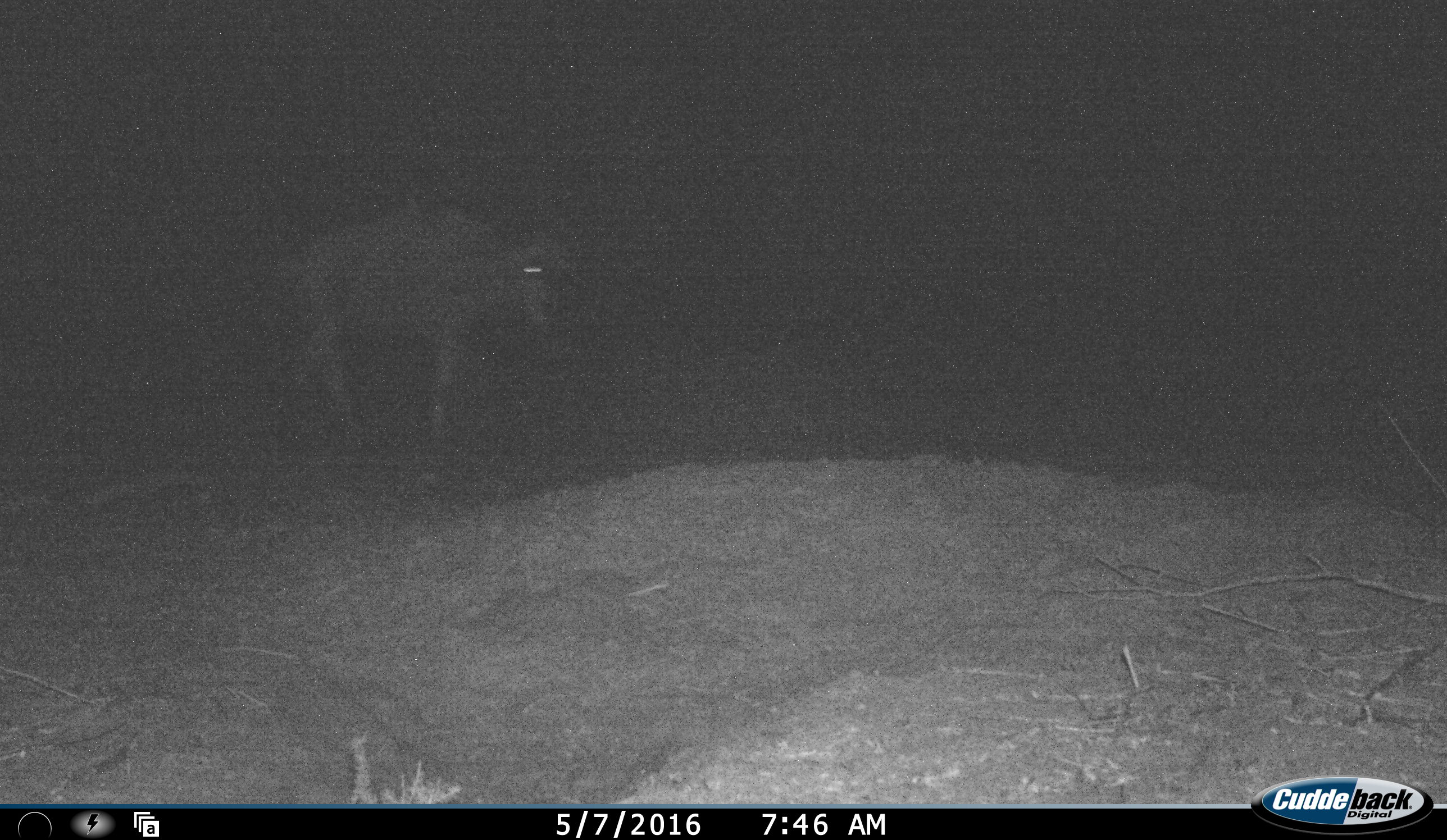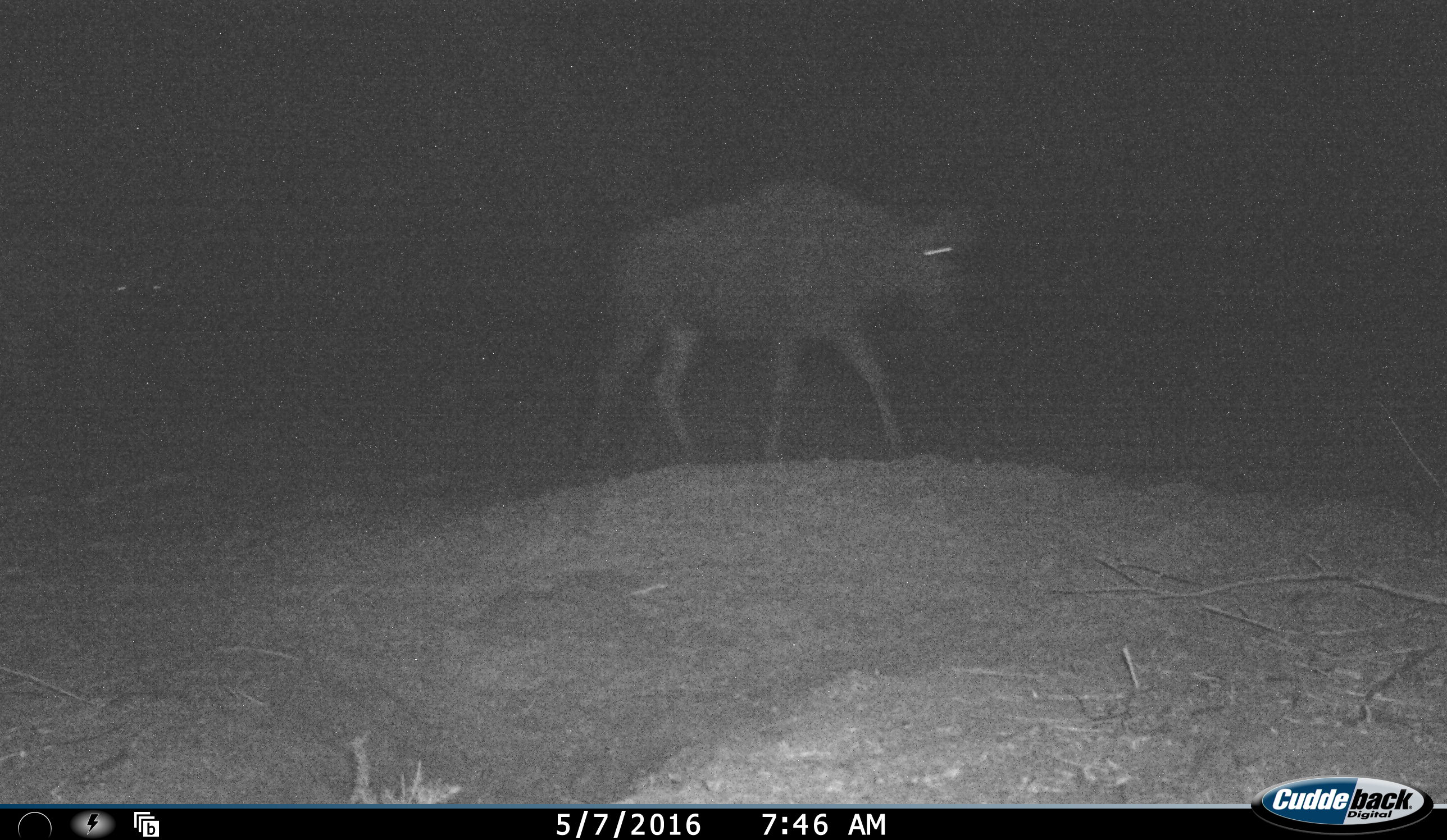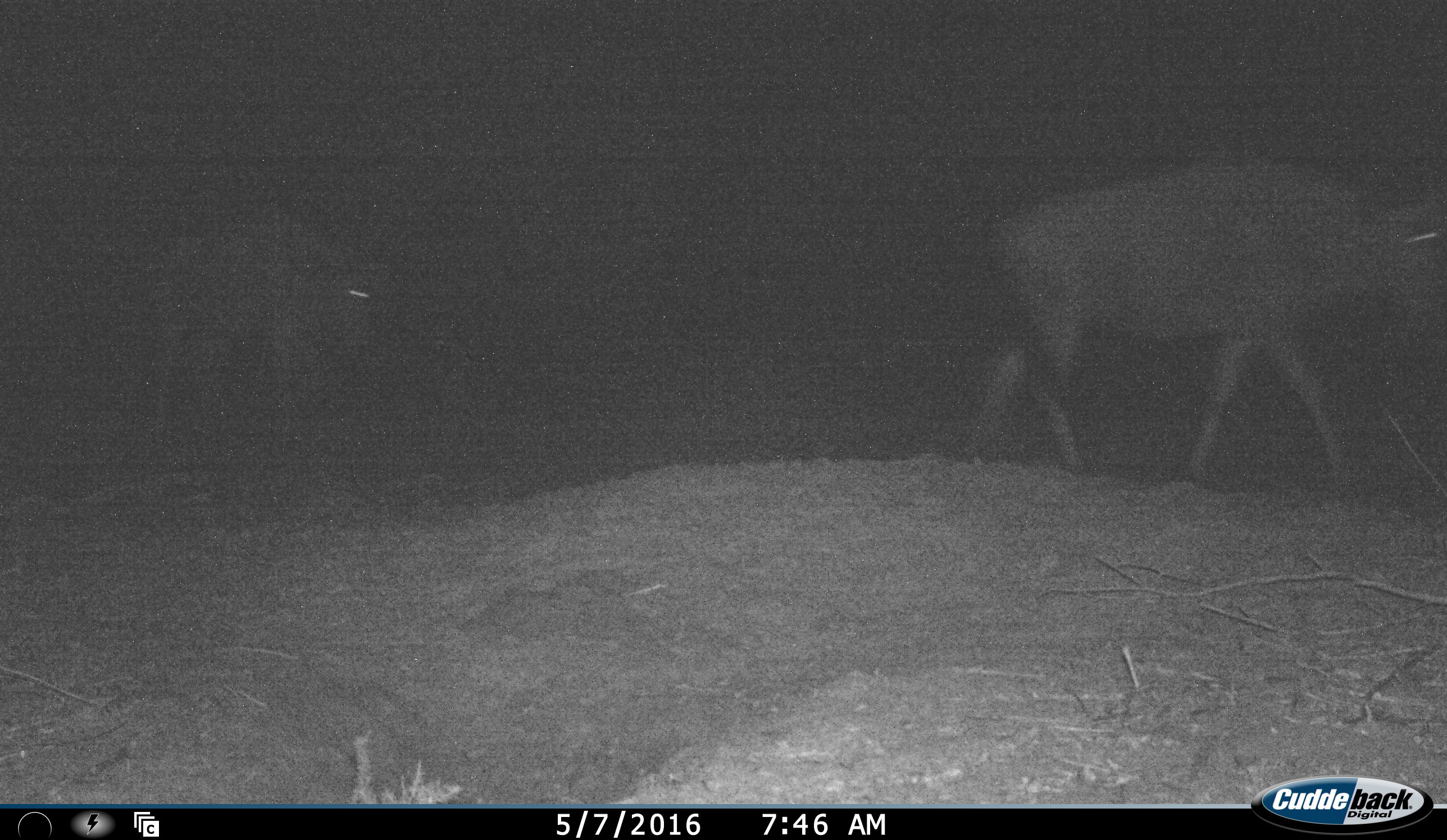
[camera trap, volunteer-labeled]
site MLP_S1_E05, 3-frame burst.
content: unidentified animal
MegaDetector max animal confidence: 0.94